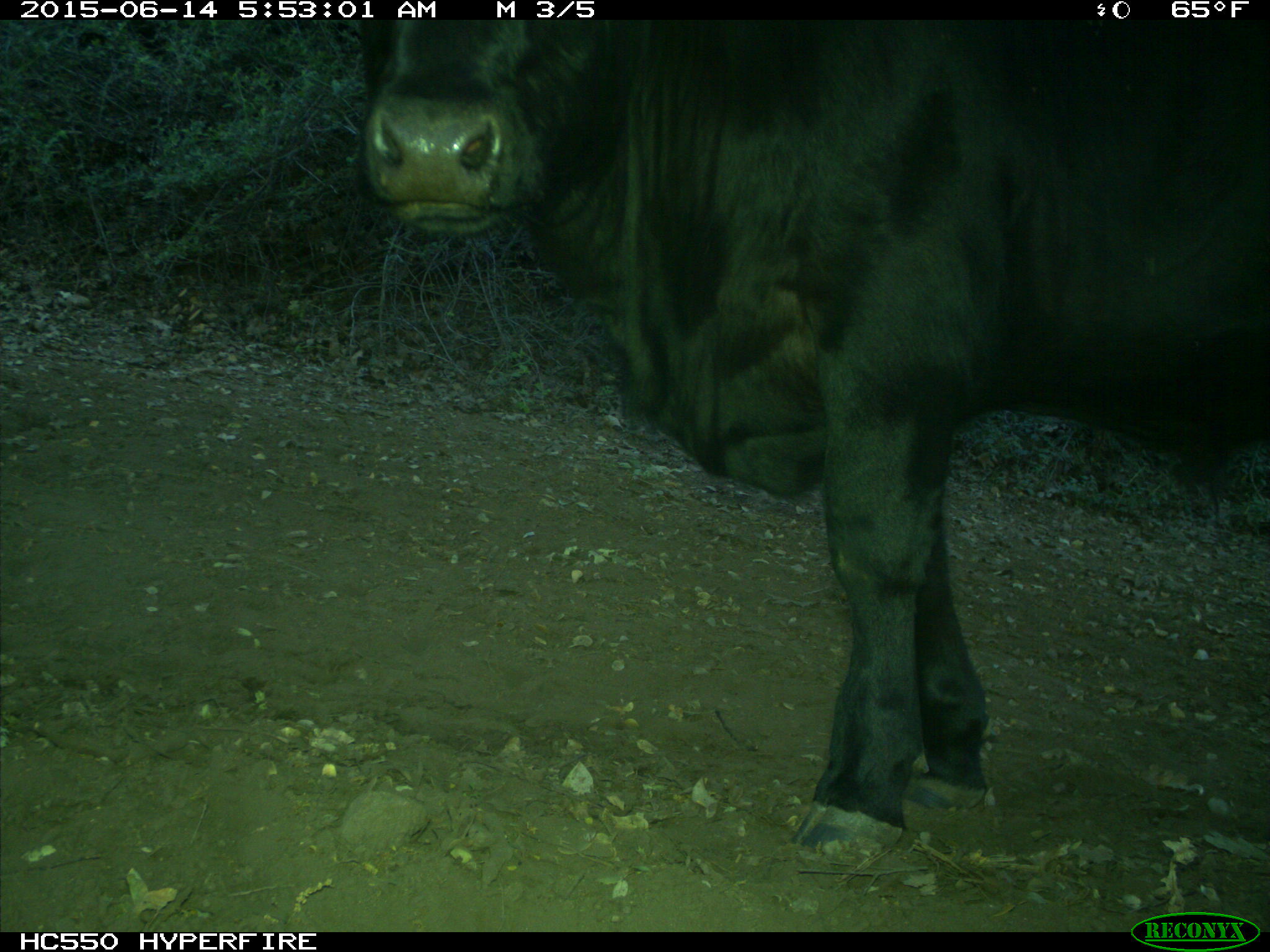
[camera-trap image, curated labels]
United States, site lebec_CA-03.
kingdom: Animalia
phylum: Chordata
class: Mammalia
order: Artiodactyla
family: Bovidae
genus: Bos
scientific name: Bos taurus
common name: domestic cow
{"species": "Bos taurus (domestic cow)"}